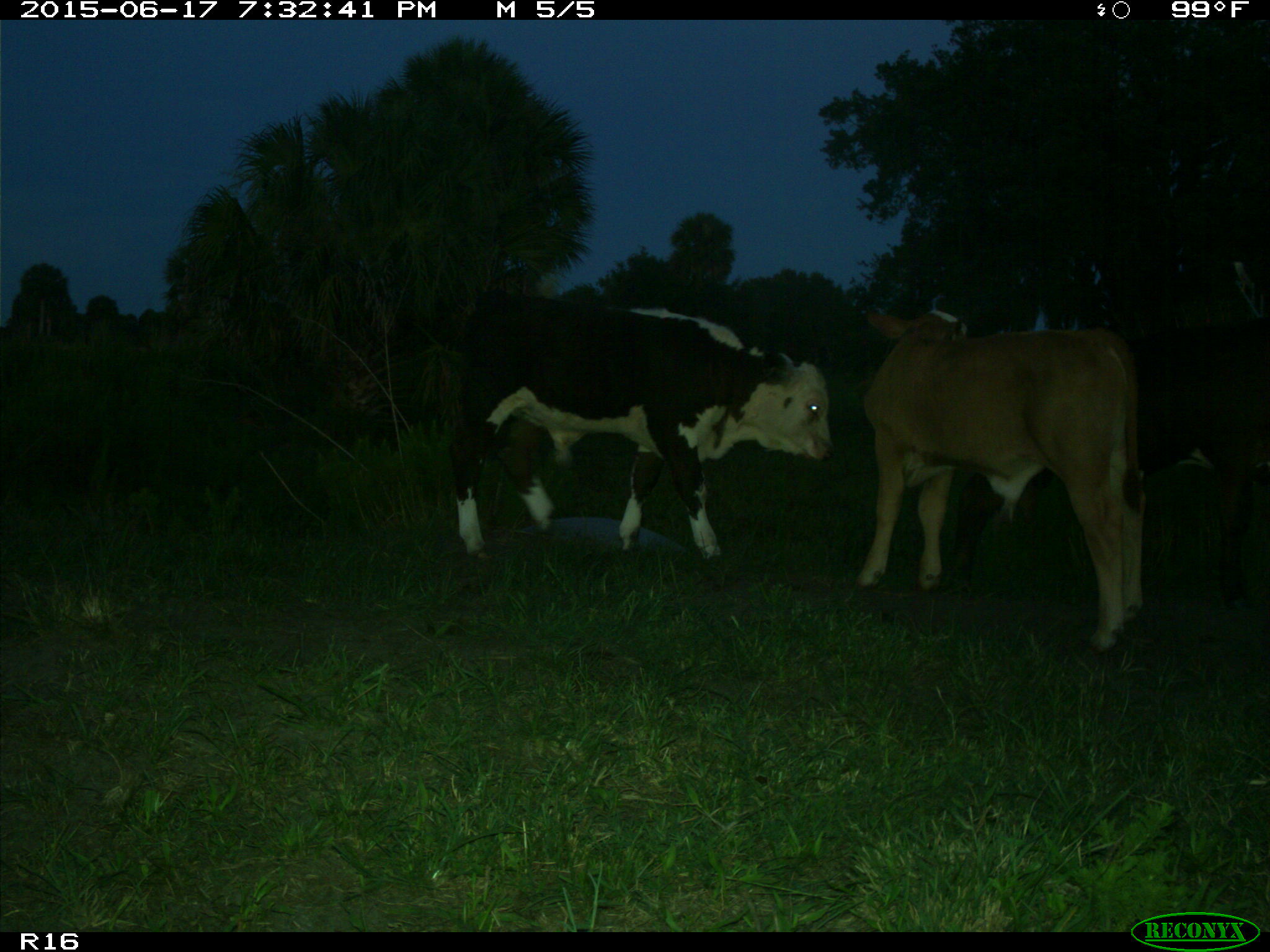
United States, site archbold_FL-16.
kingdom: Animalia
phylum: Chordata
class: Mammalia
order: Artiodactyla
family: Bovidae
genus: Bos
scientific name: Bos taurus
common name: domestic cow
Bos taurus (domestic cow).